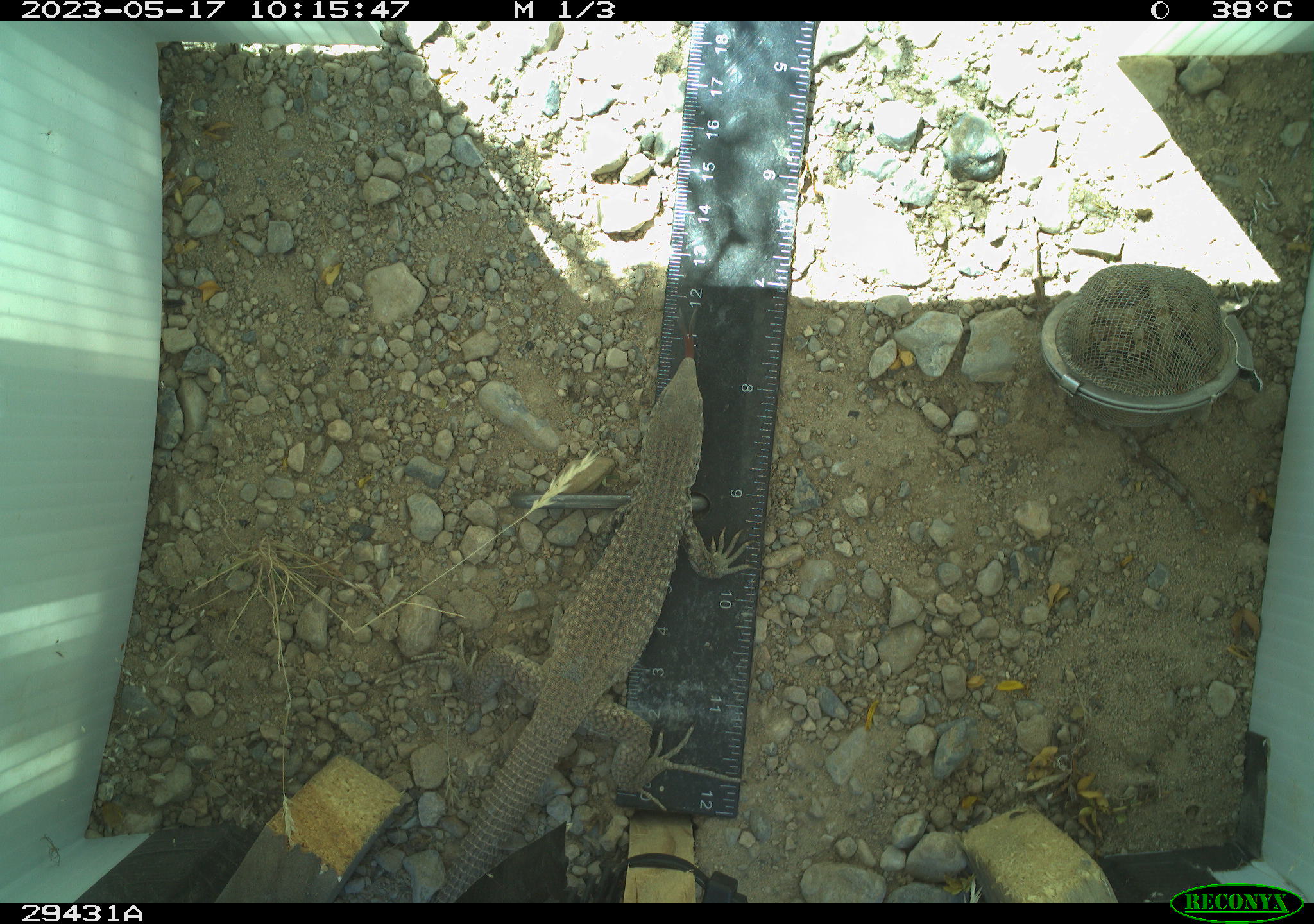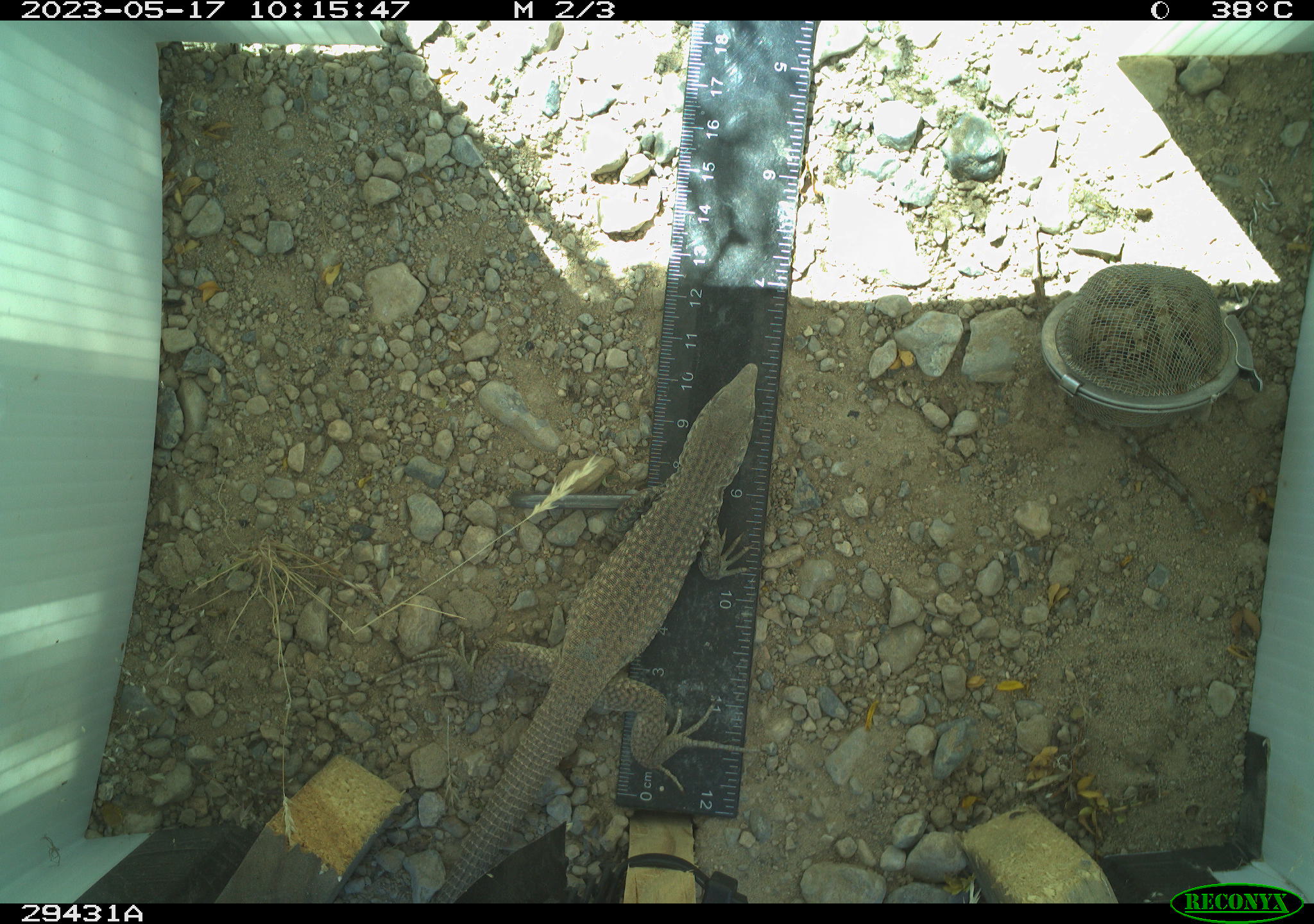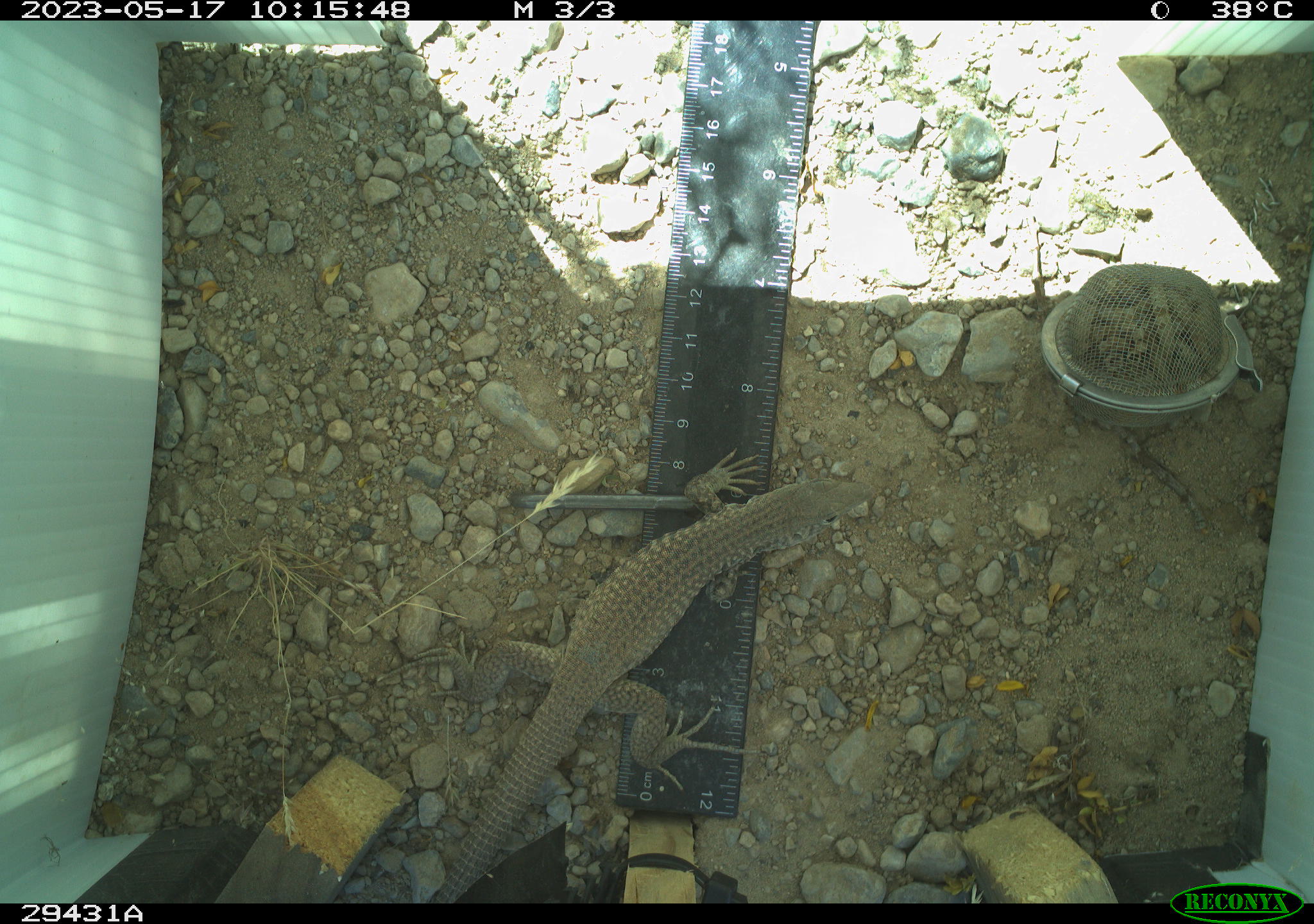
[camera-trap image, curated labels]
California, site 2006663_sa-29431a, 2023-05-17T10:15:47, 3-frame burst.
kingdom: Animalia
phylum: Chordata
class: Reptilia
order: Squamata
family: Teiidae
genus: Aspidoscelis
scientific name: Aspidoscelis tigris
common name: western whiptail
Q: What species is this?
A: Western whiptail (Aspidoscelis tigris).